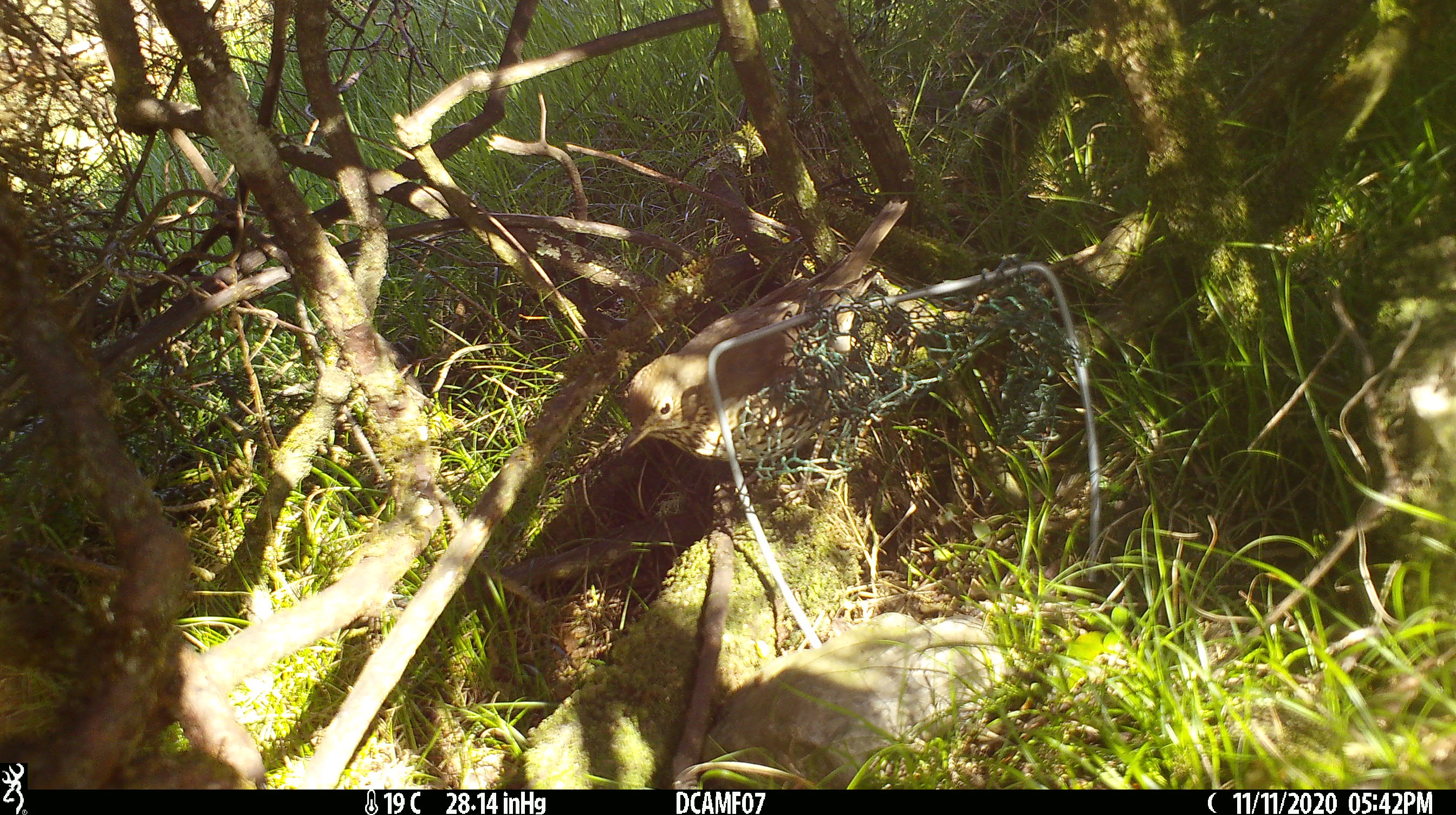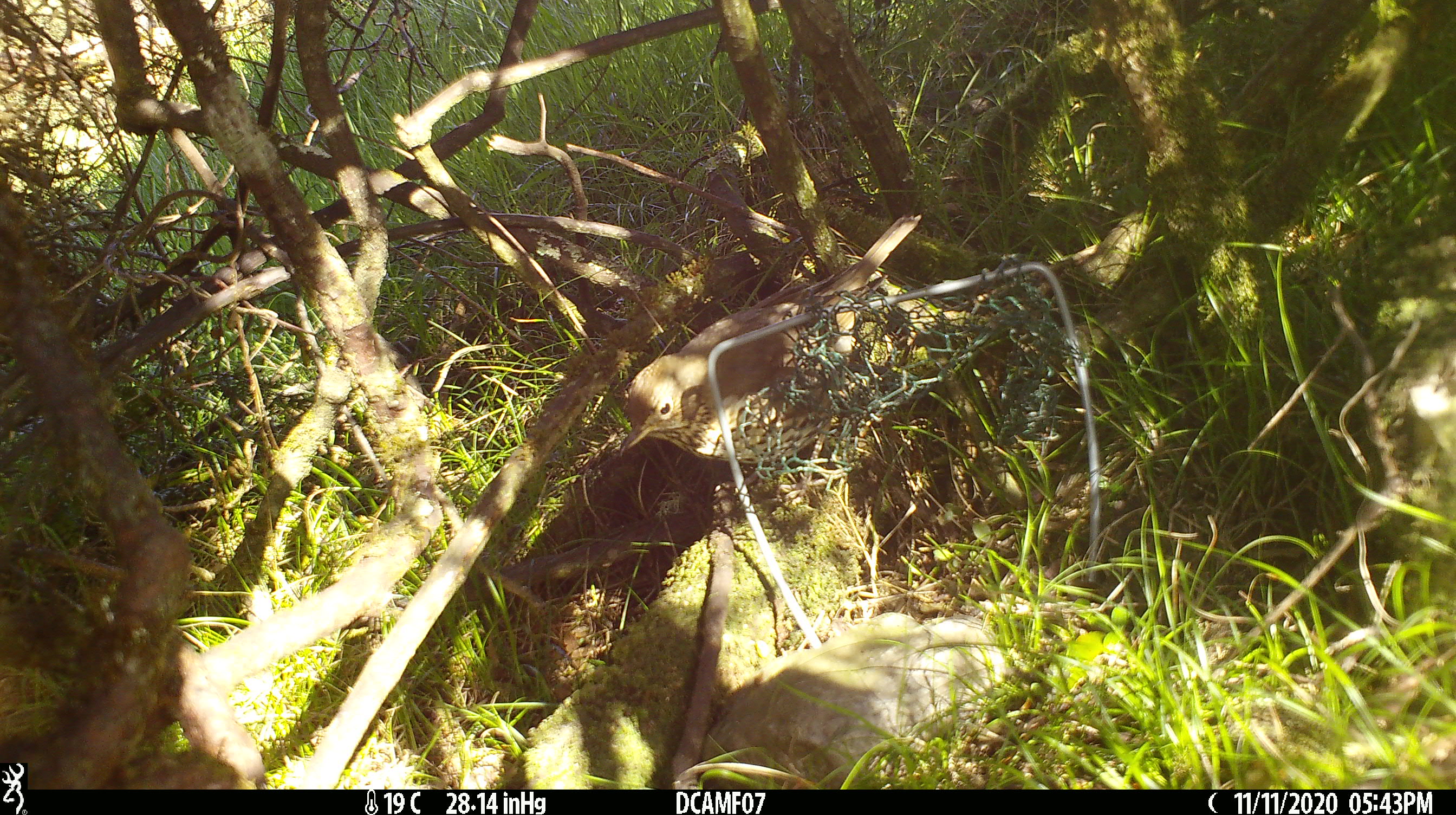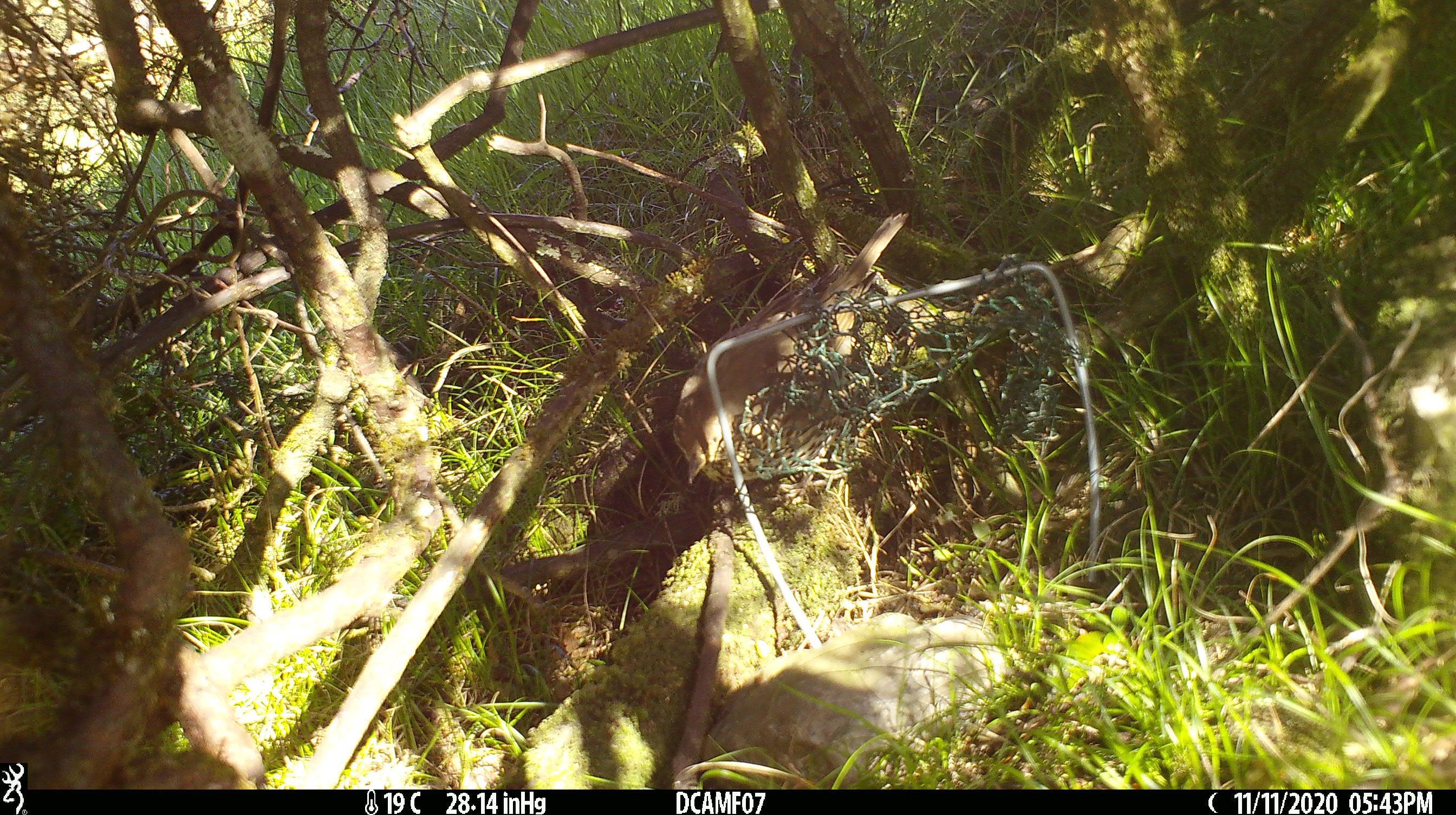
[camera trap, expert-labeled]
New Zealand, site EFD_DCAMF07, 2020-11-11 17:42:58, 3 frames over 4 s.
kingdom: Animalia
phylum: Chordata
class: Aves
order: Passeriformes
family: Turdidae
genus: Turdus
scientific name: Turdus philomelos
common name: song thrush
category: thrush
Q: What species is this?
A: Thrush (song thrush) (Turdus philomelos).